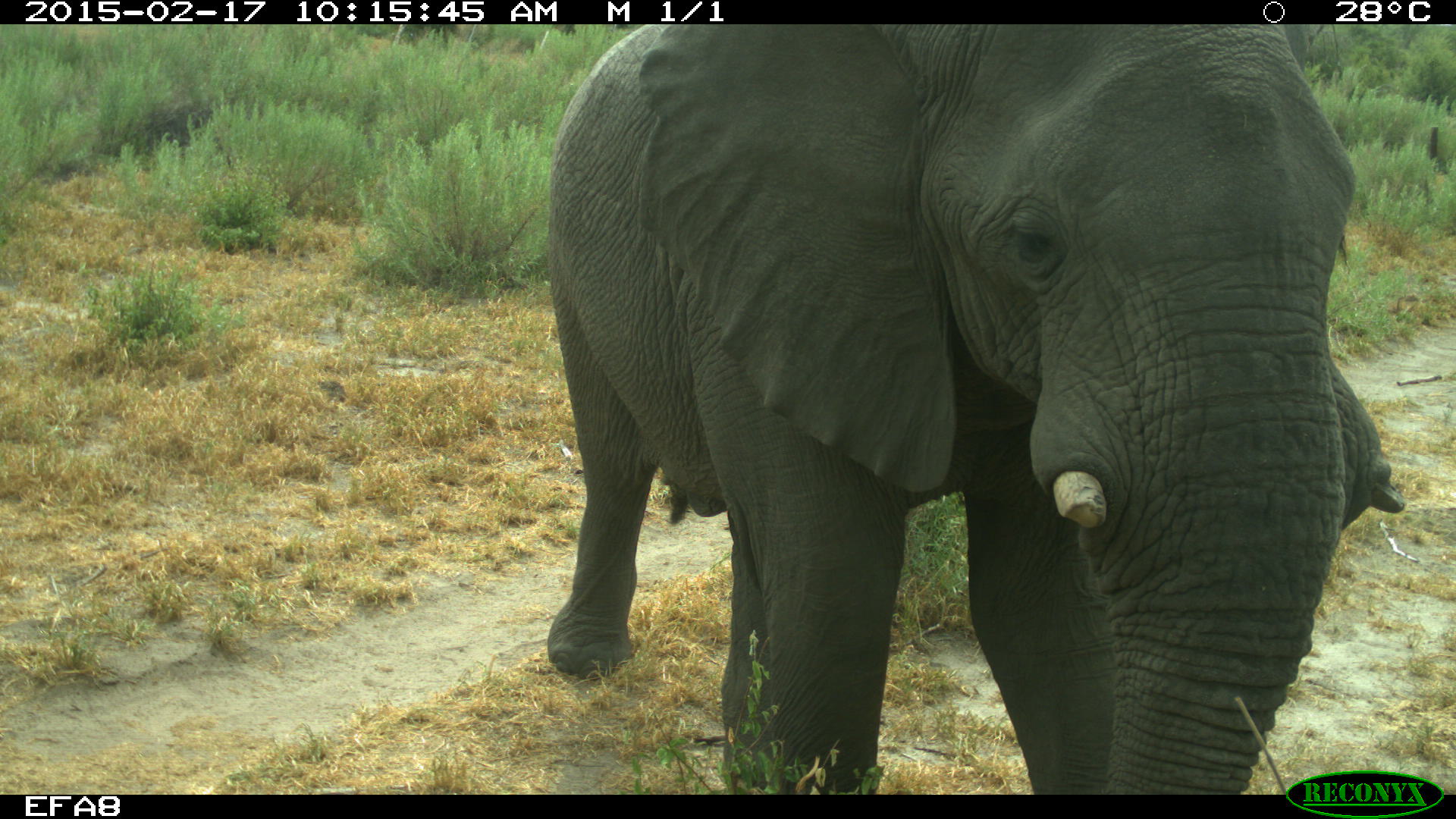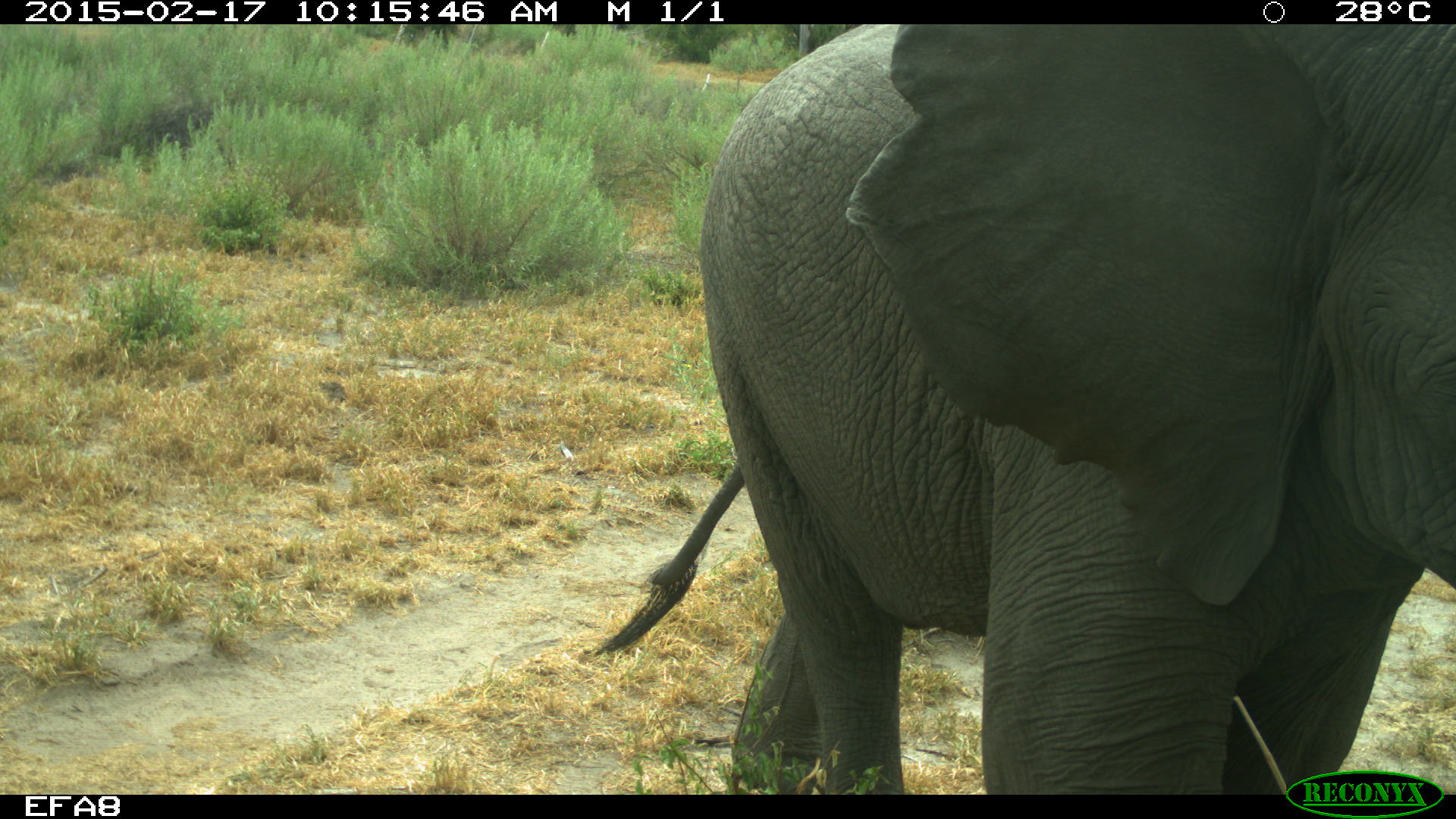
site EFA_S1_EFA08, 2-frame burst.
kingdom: Animalia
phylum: Chordata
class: Mammalia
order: Proboscidea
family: Elephantidae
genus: Loxodonta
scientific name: Loxodonta africana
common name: african bush elephant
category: elephant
Elephant (african bush elephant) (Loxodonta africana), count 1. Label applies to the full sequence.